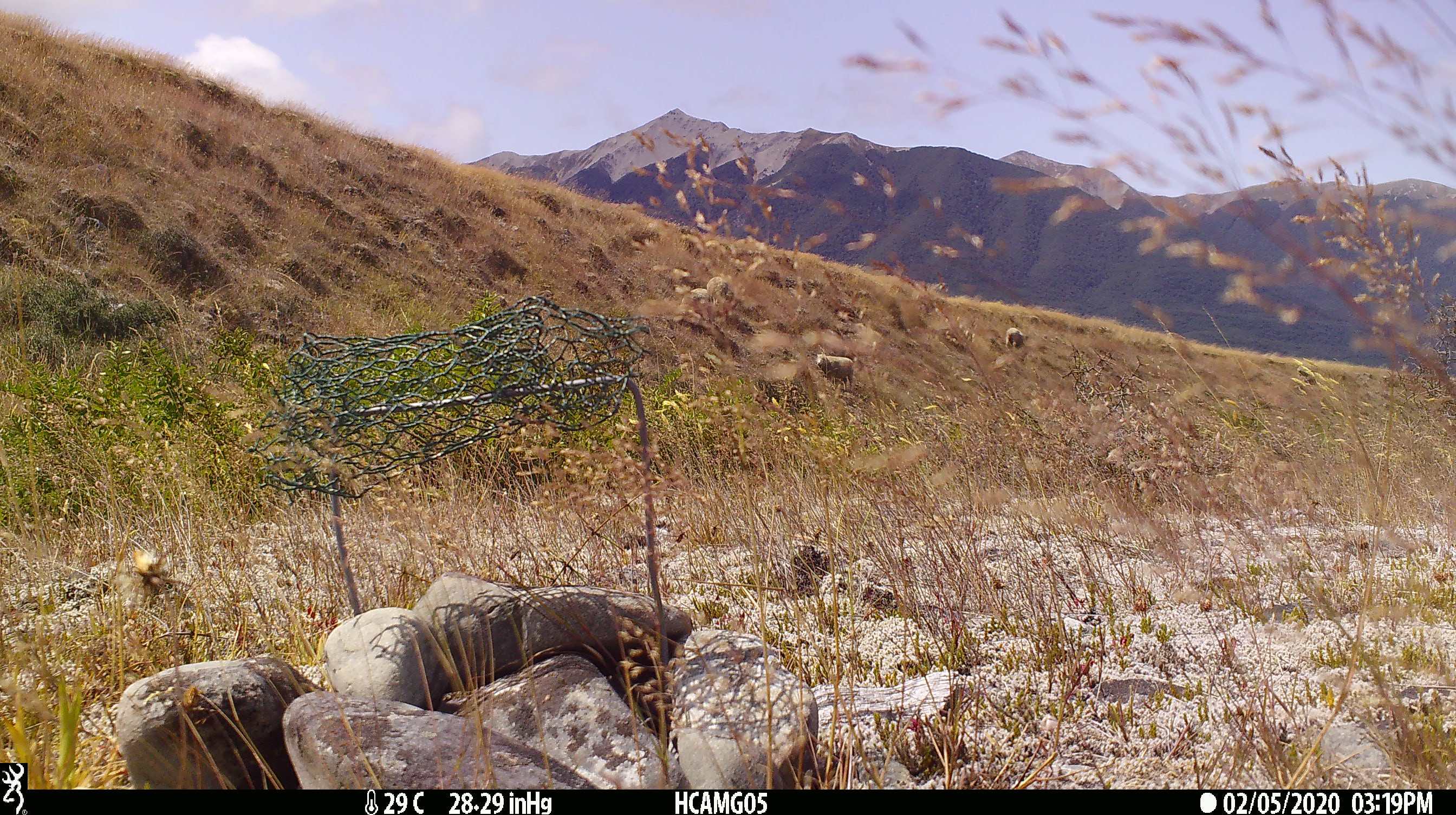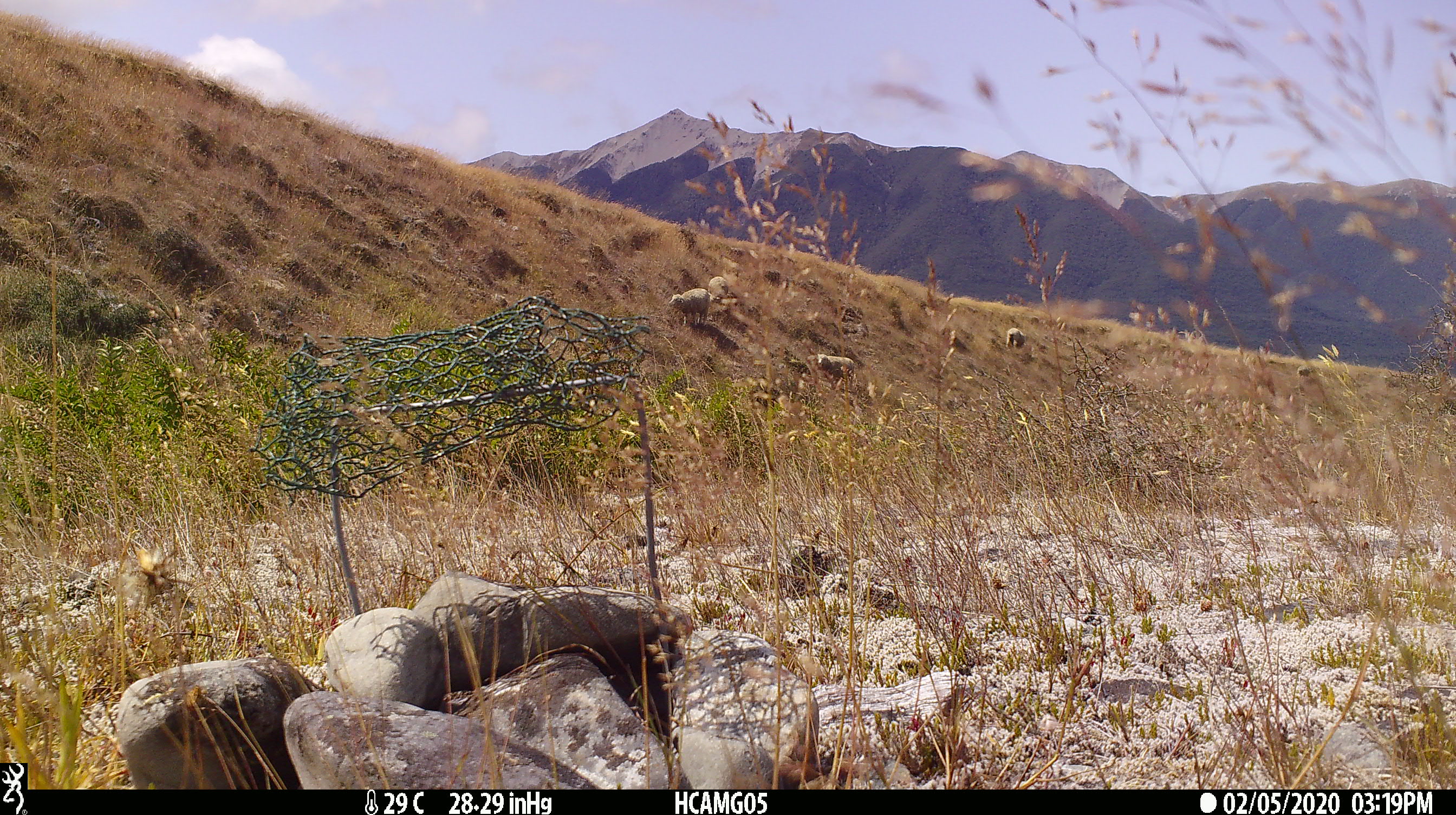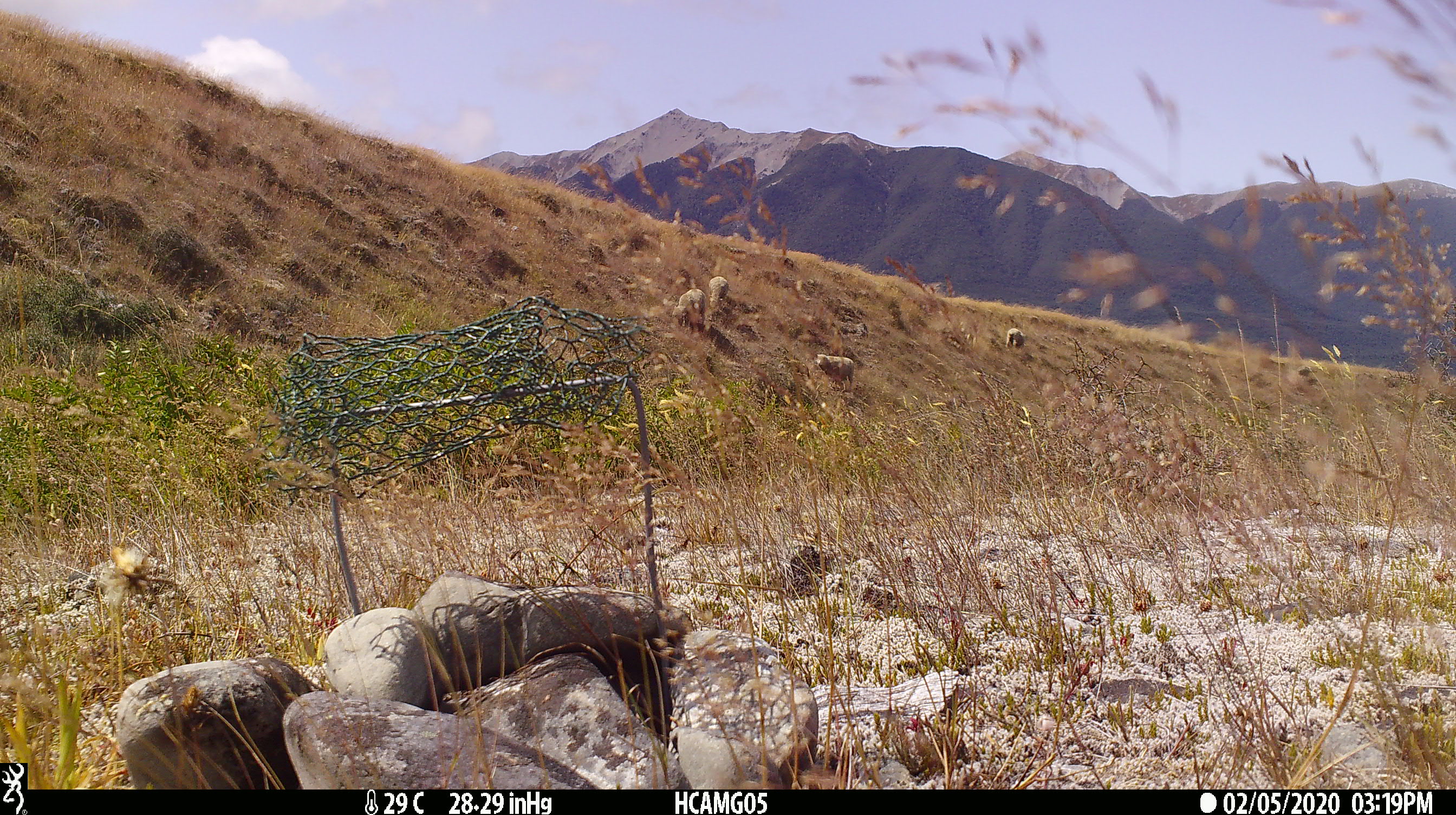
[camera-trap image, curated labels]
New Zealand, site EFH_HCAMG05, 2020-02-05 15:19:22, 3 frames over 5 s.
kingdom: Animalia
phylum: Chordata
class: Mammalia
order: Artiodactyla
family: Bovidae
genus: Ovis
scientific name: Ovis aries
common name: domestic sheep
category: sheep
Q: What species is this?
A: Sheep (domestic sheep) (Ovis aries).